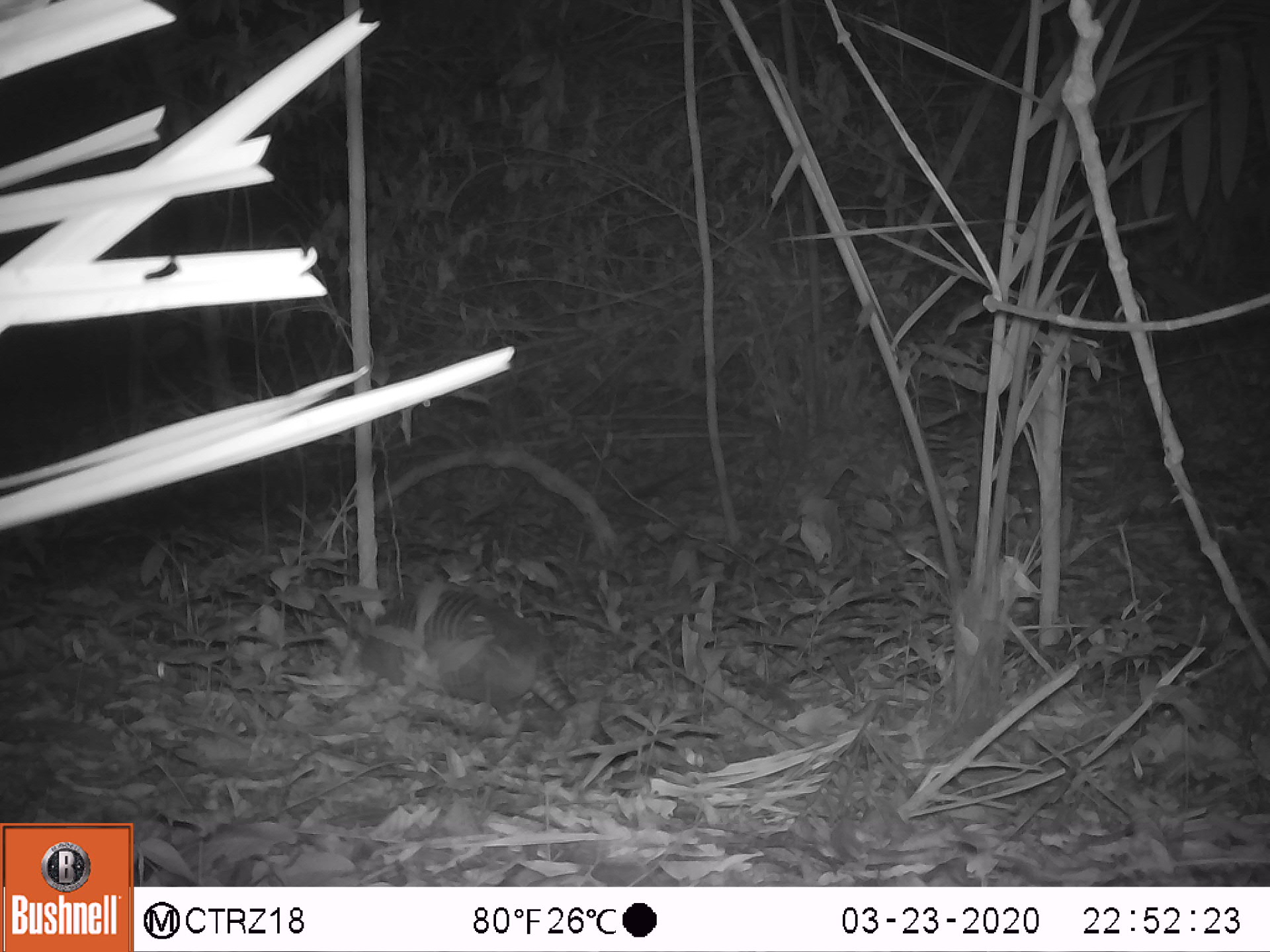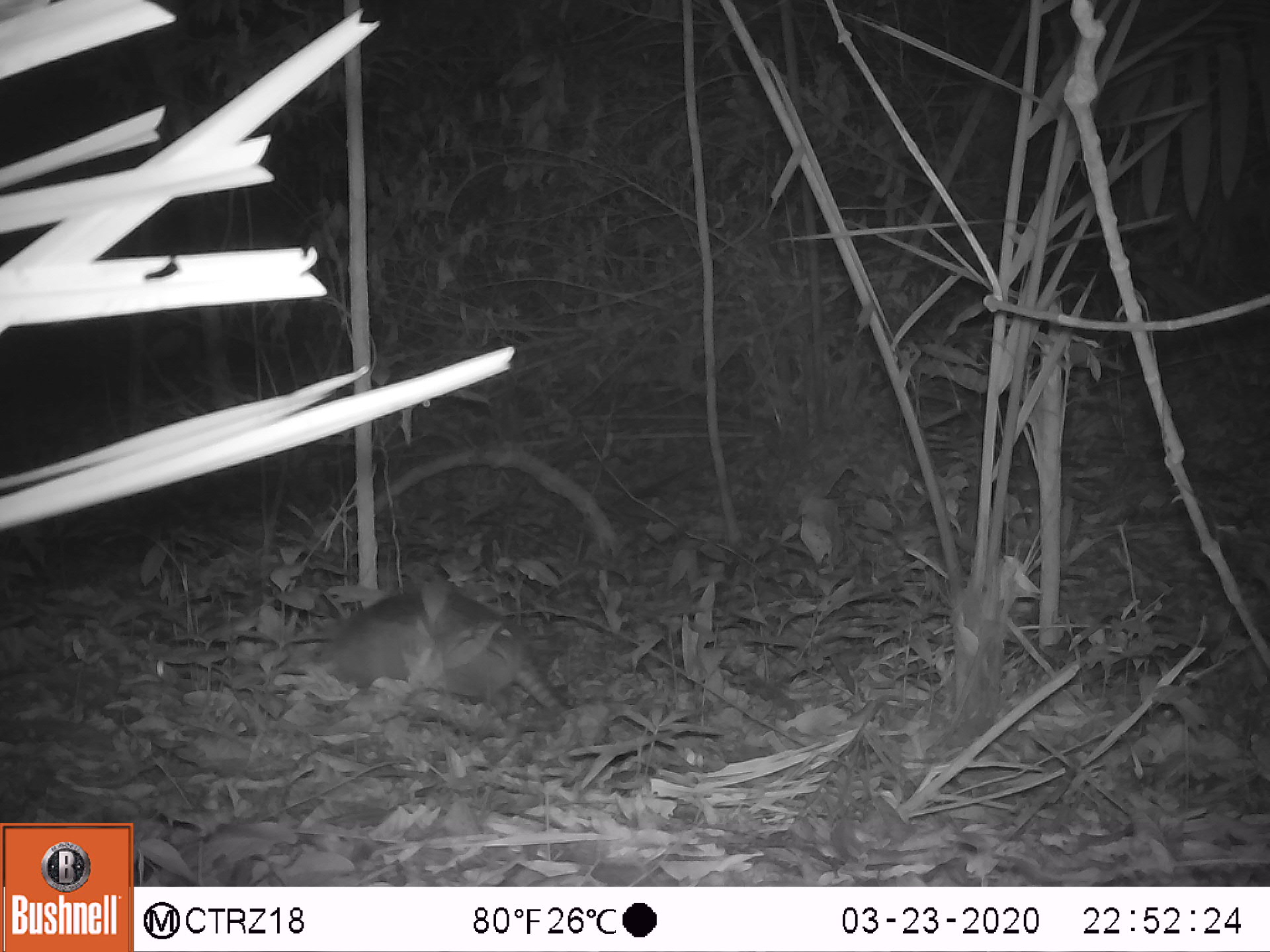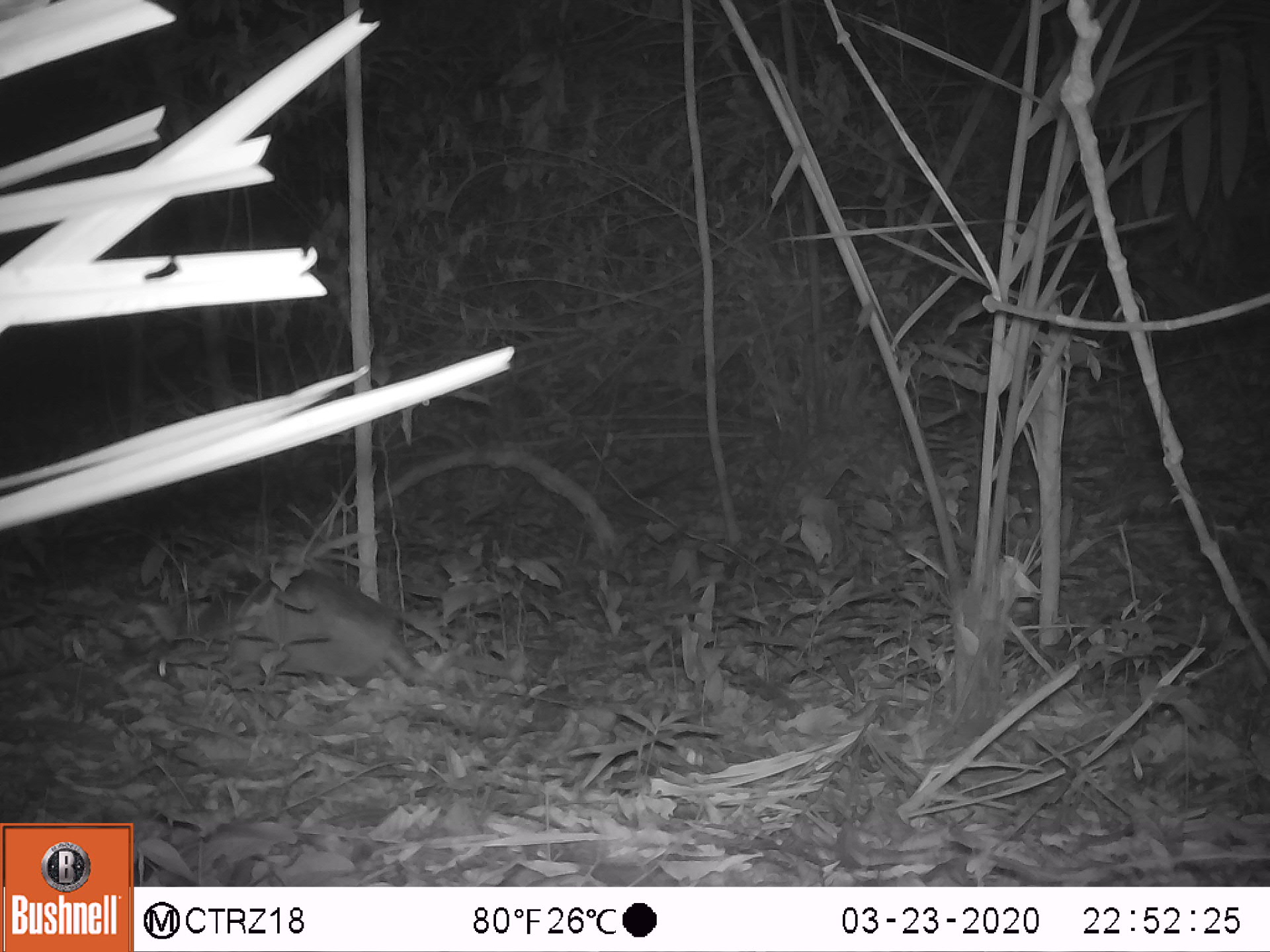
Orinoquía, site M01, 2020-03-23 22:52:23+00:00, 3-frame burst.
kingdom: Animalia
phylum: Chordata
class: Mammalia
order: Cingulata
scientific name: Cingulata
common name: armadillo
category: unknown armadillo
Unknown armadillo (armadillo) (Cingulata).